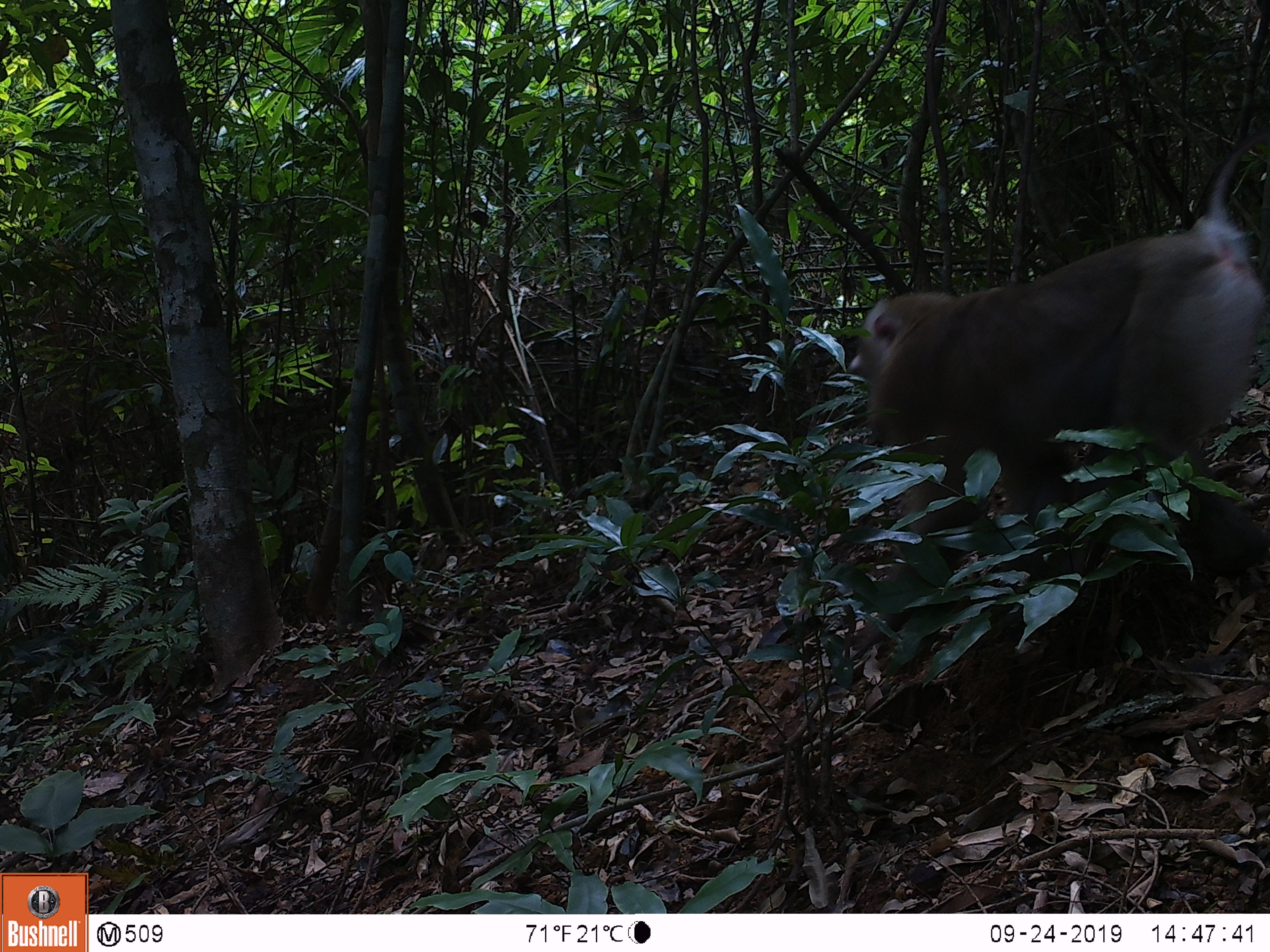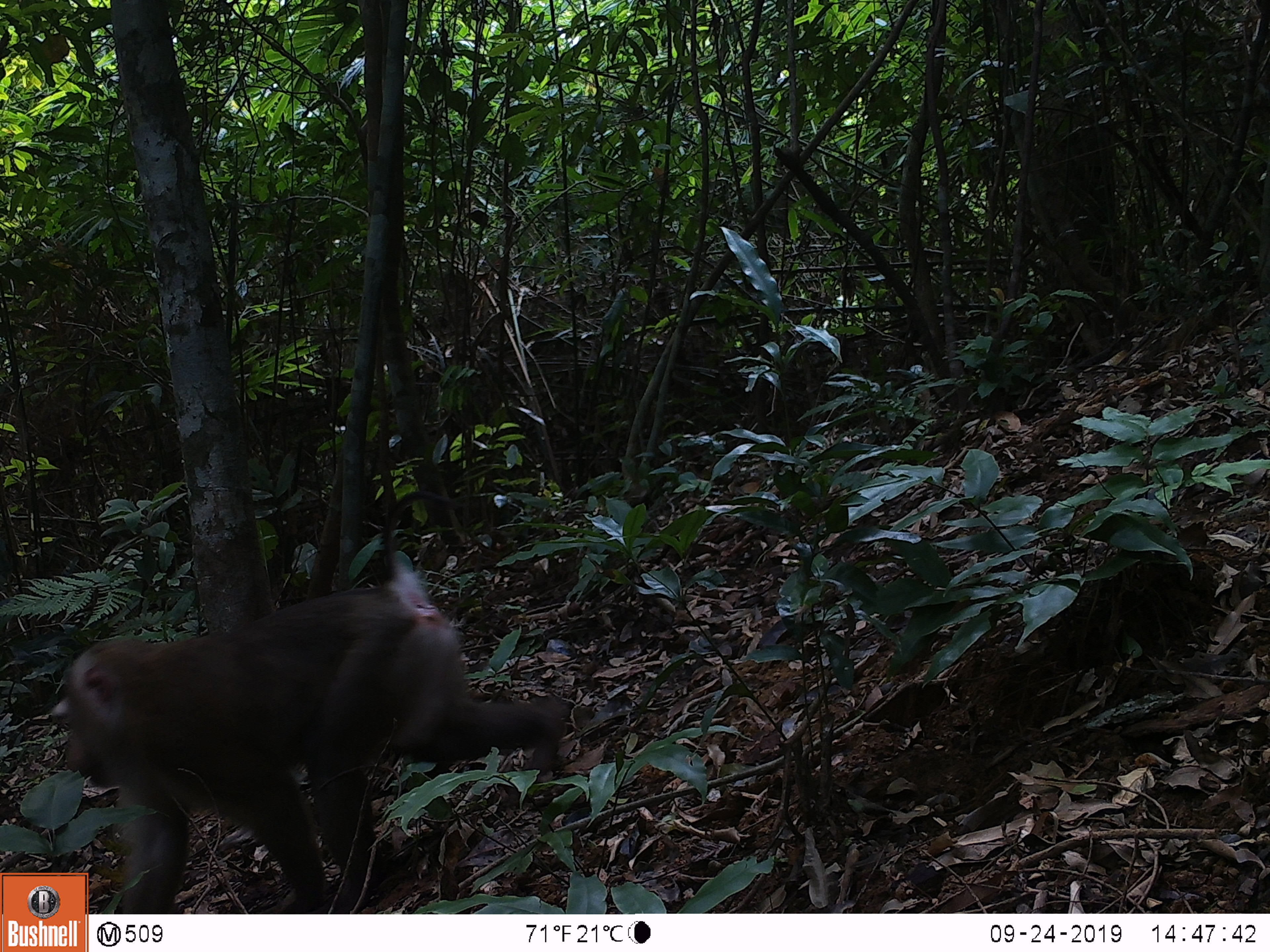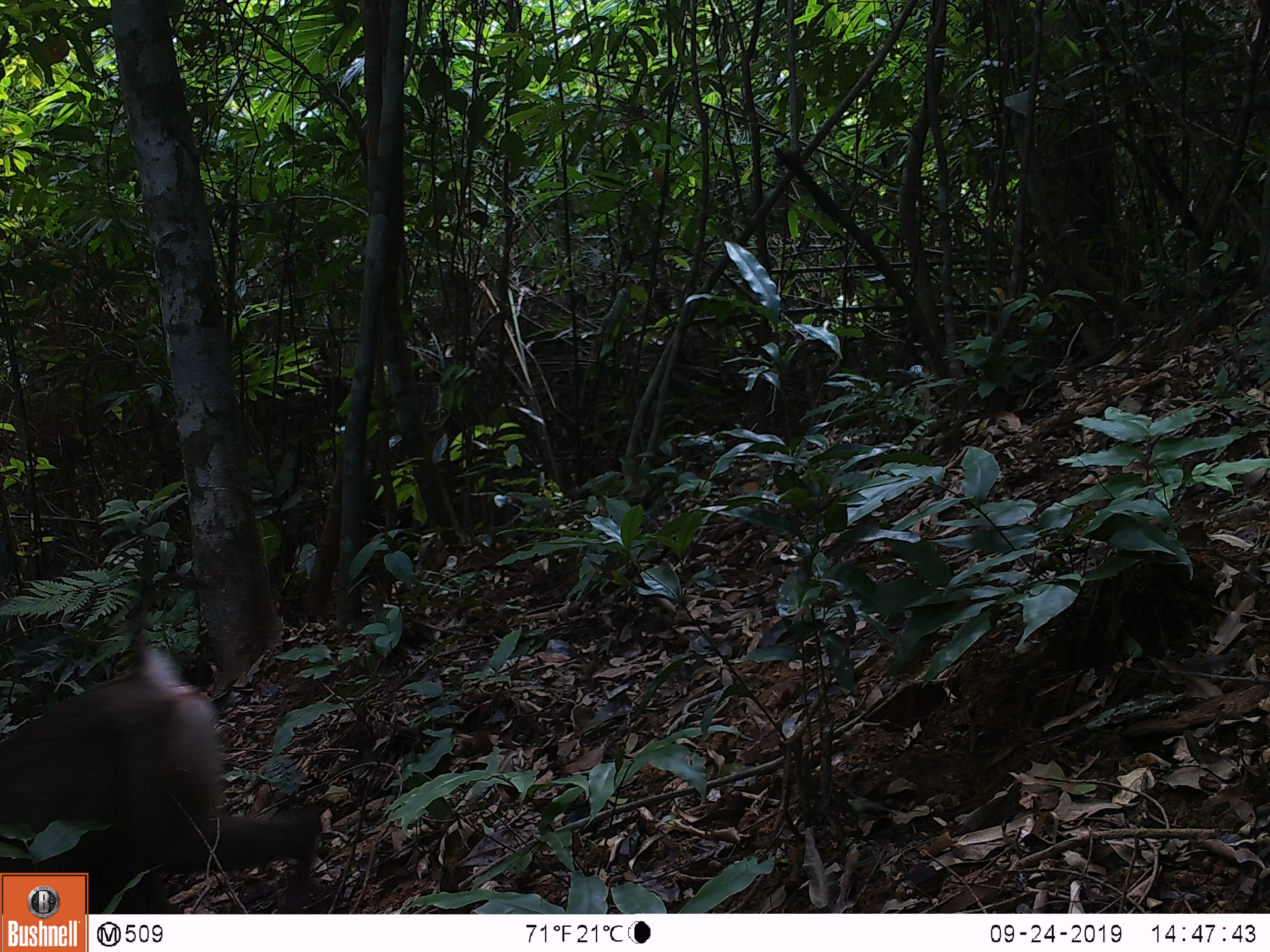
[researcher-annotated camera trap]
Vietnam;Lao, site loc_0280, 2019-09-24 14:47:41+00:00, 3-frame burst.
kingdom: Animalia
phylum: Chordata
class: Mammalia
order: Primates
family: Cercopithecidae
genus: Macaca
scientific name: Macaca nemestrina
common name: pig-tailed macaque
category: pig tailed macaque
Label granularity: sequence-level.